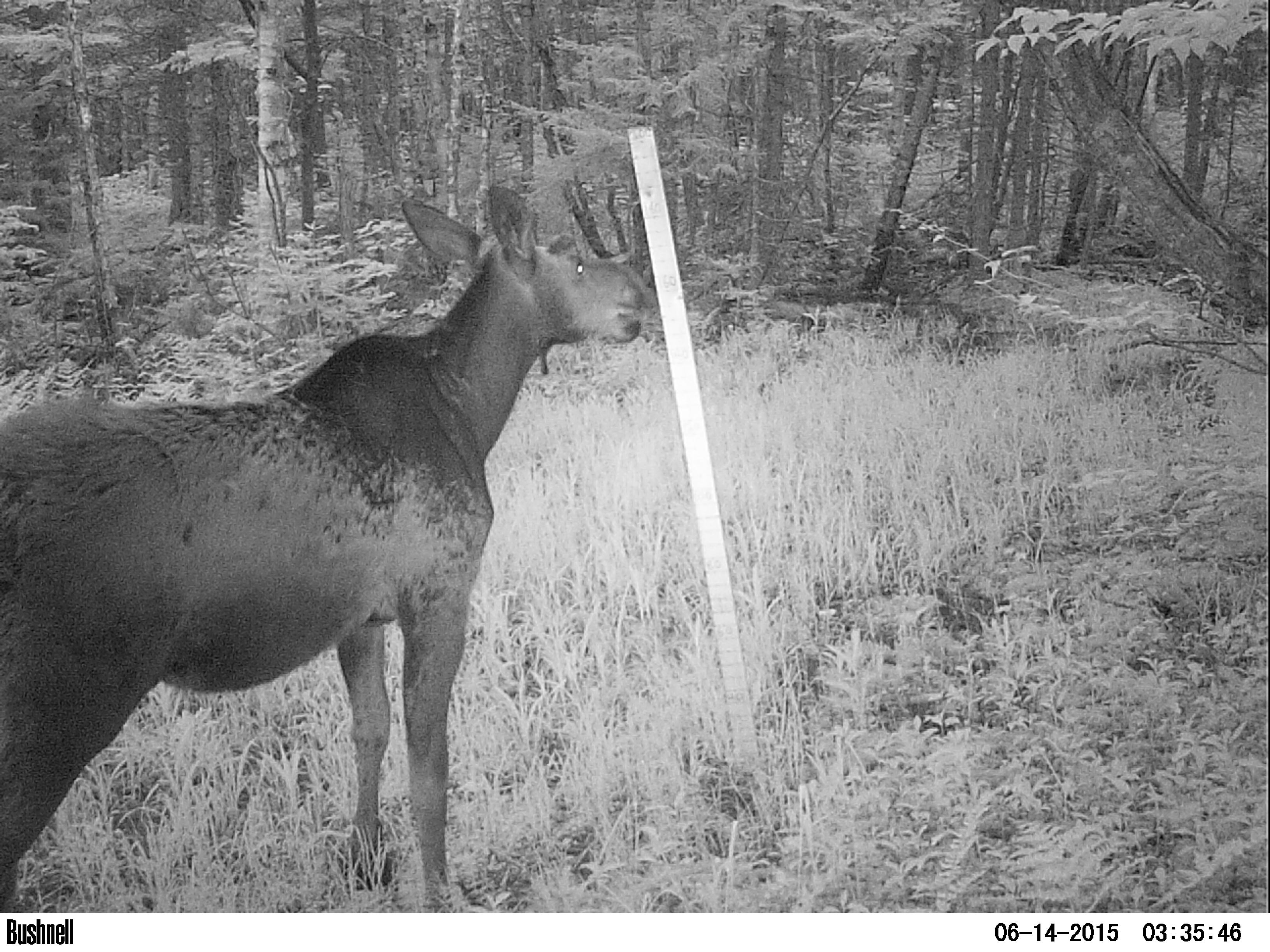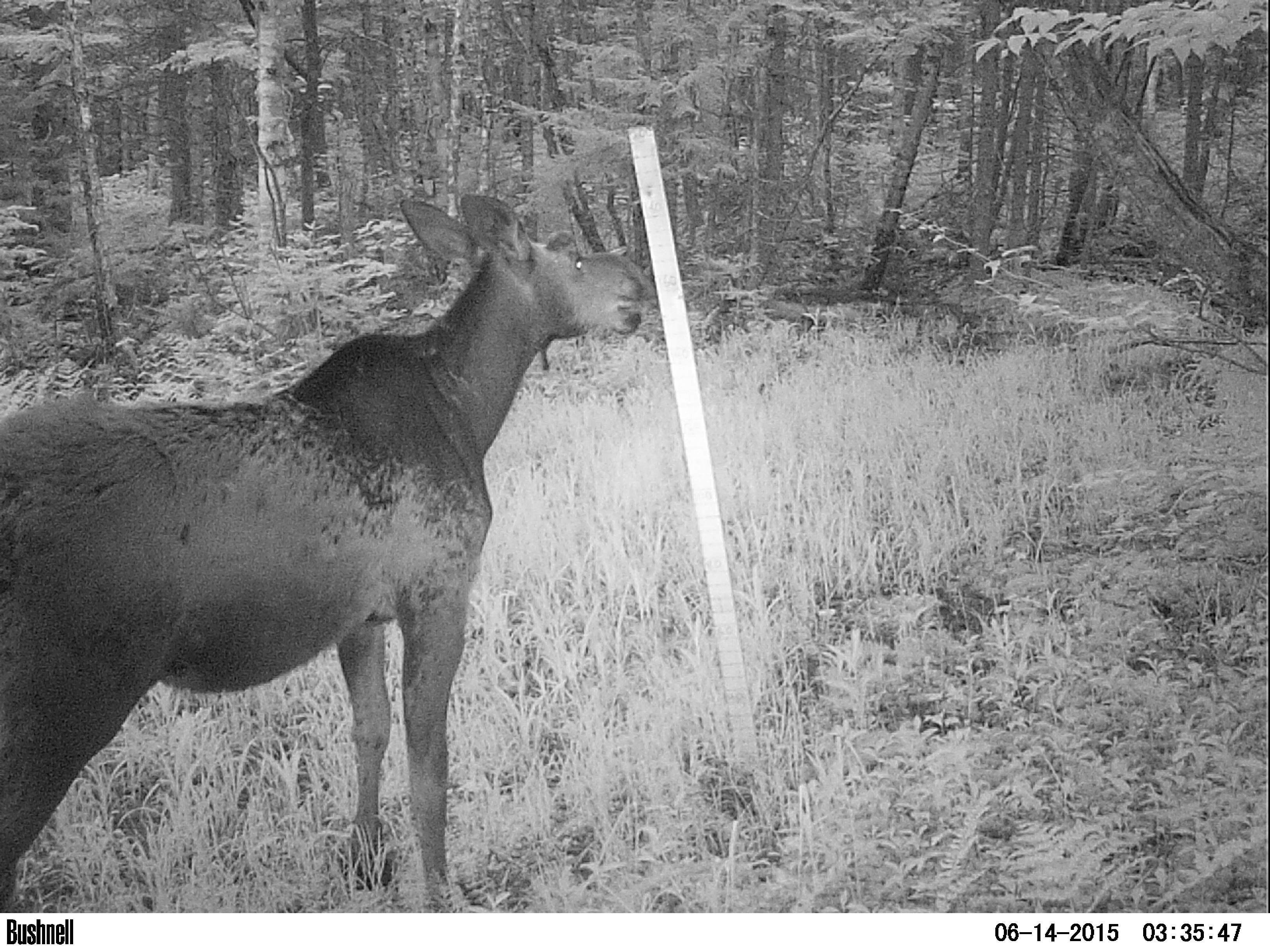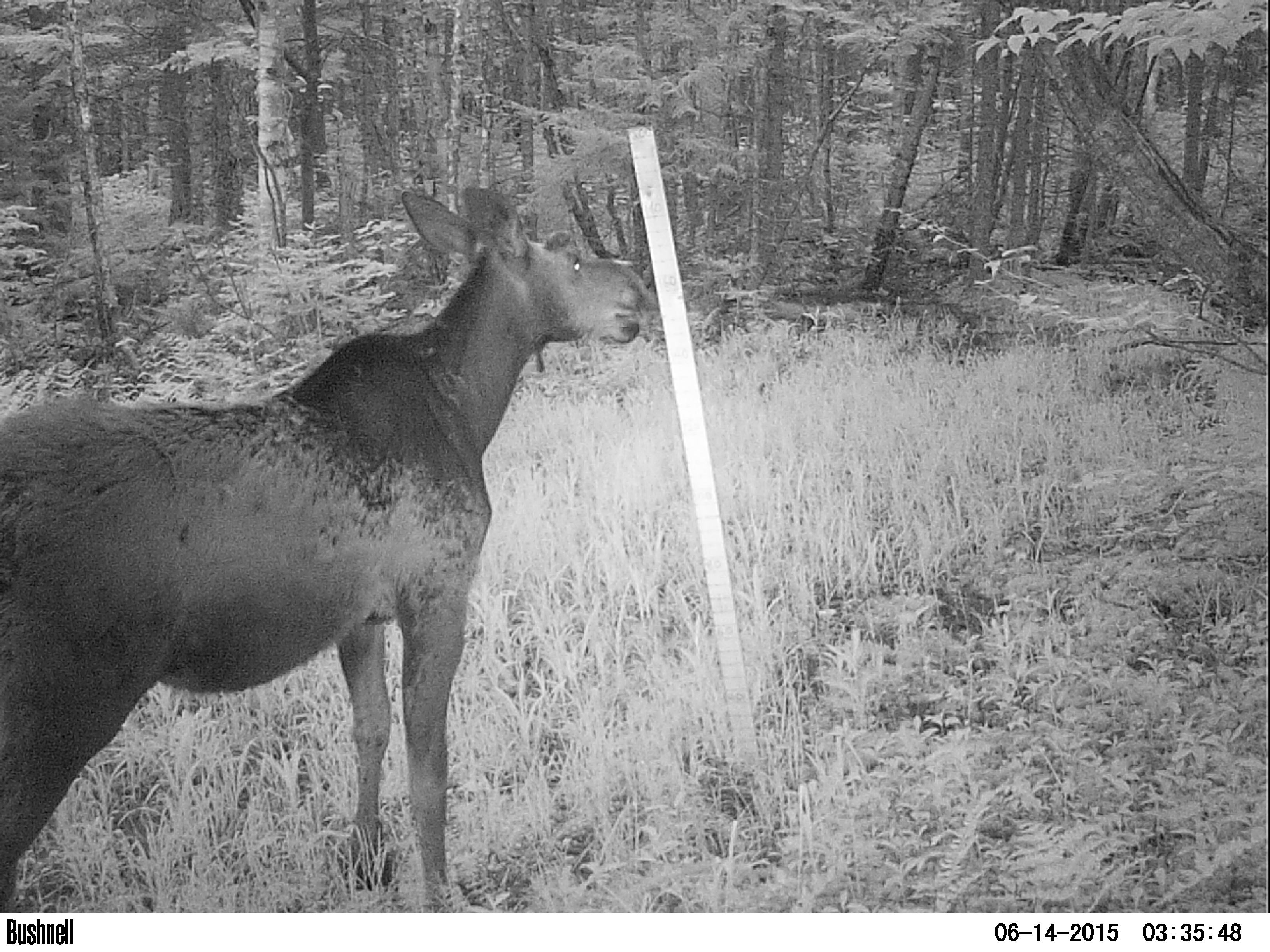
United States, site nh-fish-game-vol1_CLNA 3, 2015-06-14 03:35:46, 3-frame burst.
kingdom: Animalia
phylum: Chordata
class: Mammalia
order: Artiodactyla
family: Cervidae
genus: Alces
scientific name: Alces alces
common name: moose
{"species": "moose (Alces alces)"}